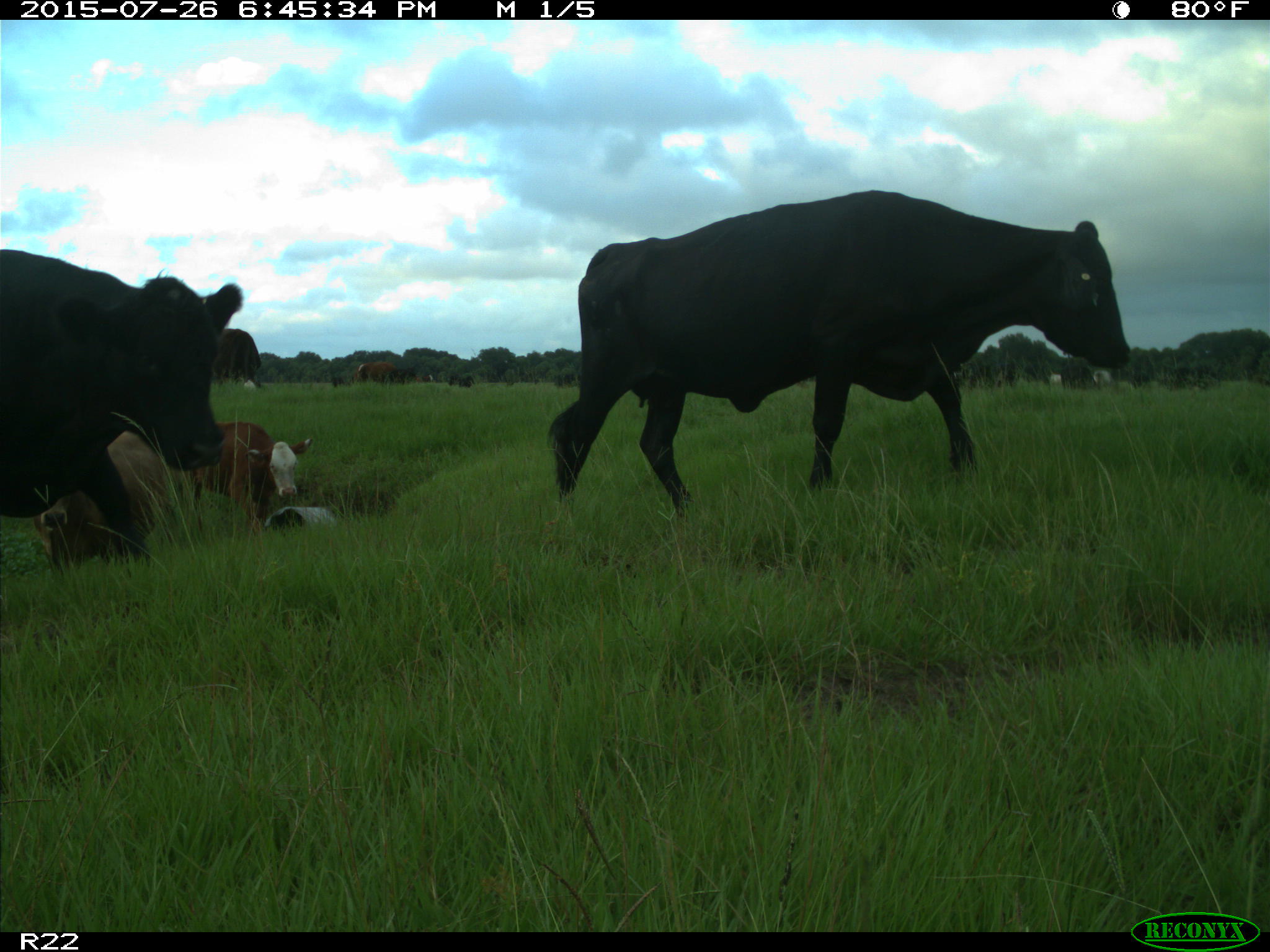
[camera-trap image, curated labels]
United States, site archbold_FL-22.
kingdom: Animalia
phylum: Chordata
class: Mammalia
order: Artiodactyla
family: Bovidae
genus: Bos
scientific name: Bos taurus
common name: domestic cow